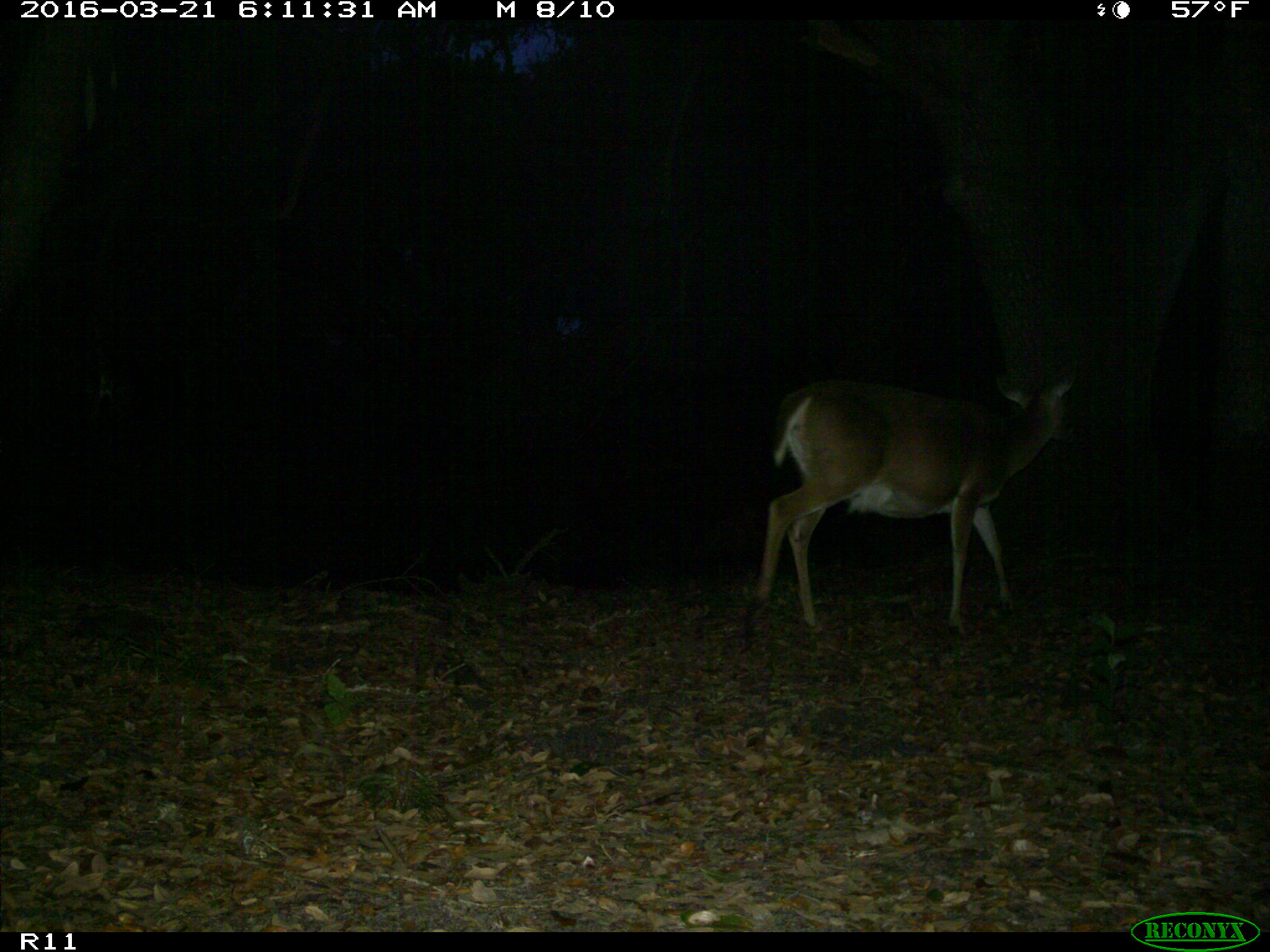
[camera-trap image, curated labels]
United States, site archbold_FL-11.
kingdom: Animalia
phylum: Chordata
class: Mammalia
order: Artiodactyla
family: Cervidae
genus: Odocoileus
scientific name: Odocoileus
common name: deer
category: unidentified deer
Unidentified deer (deer) (Odocoileus).